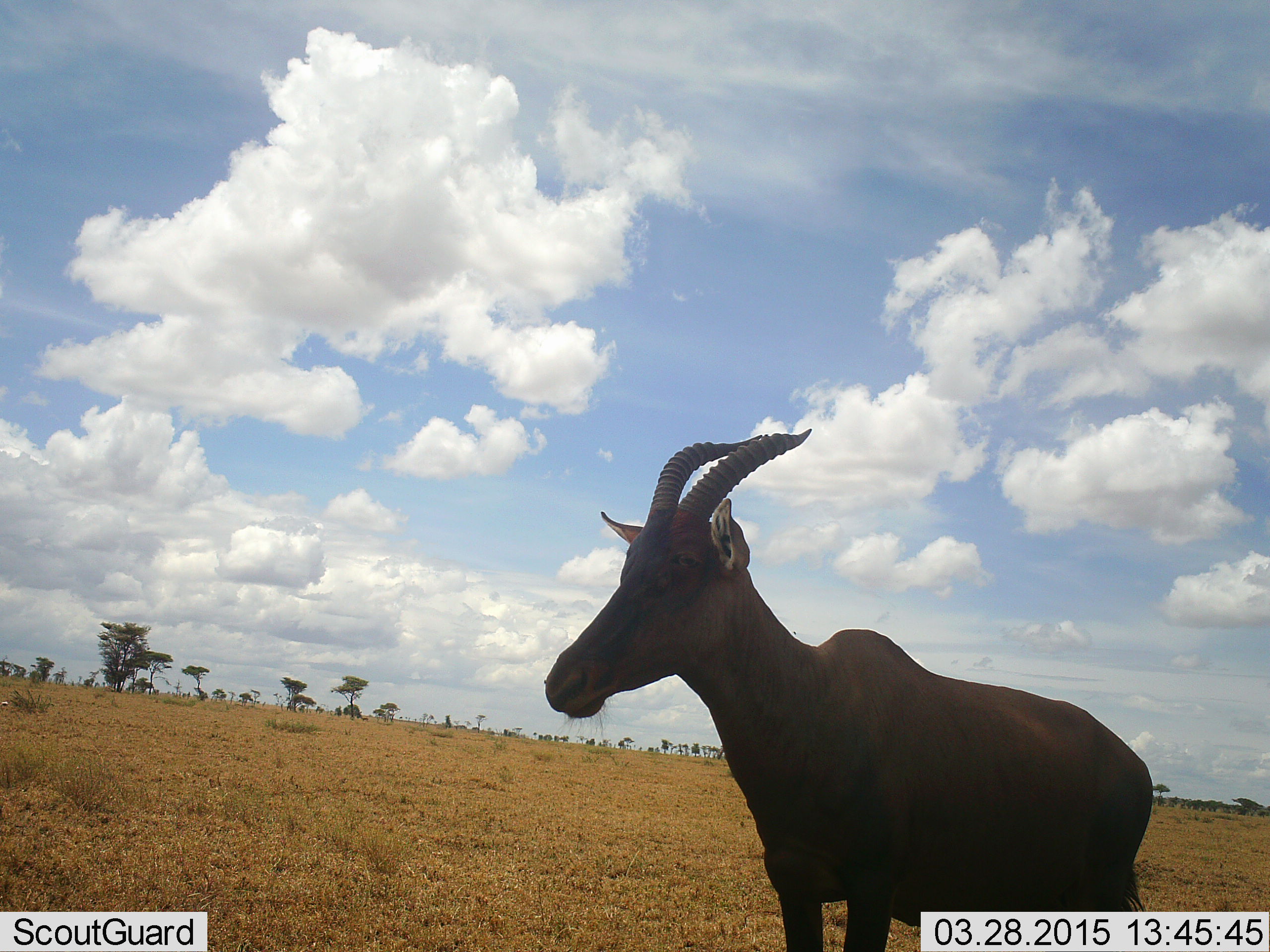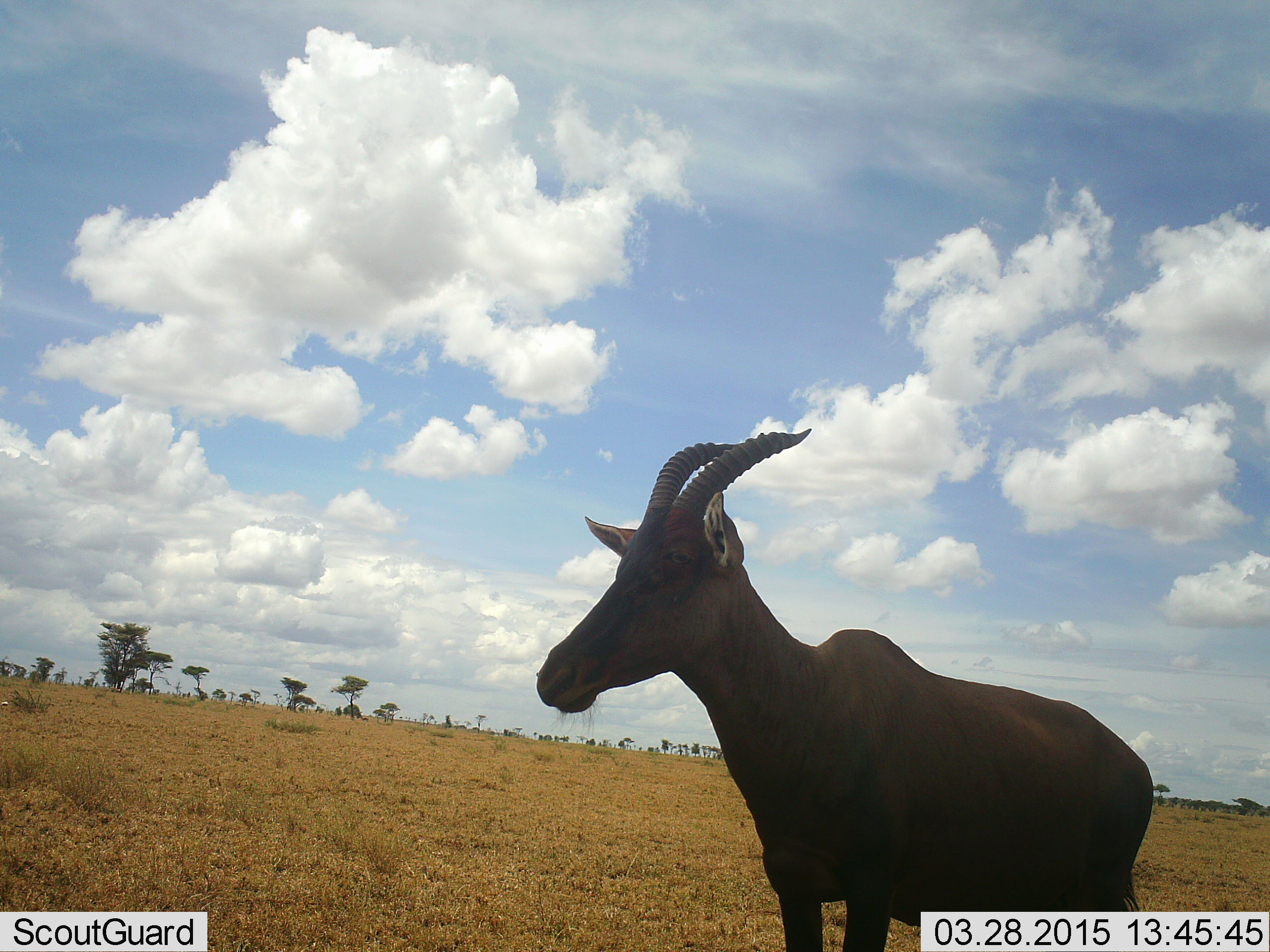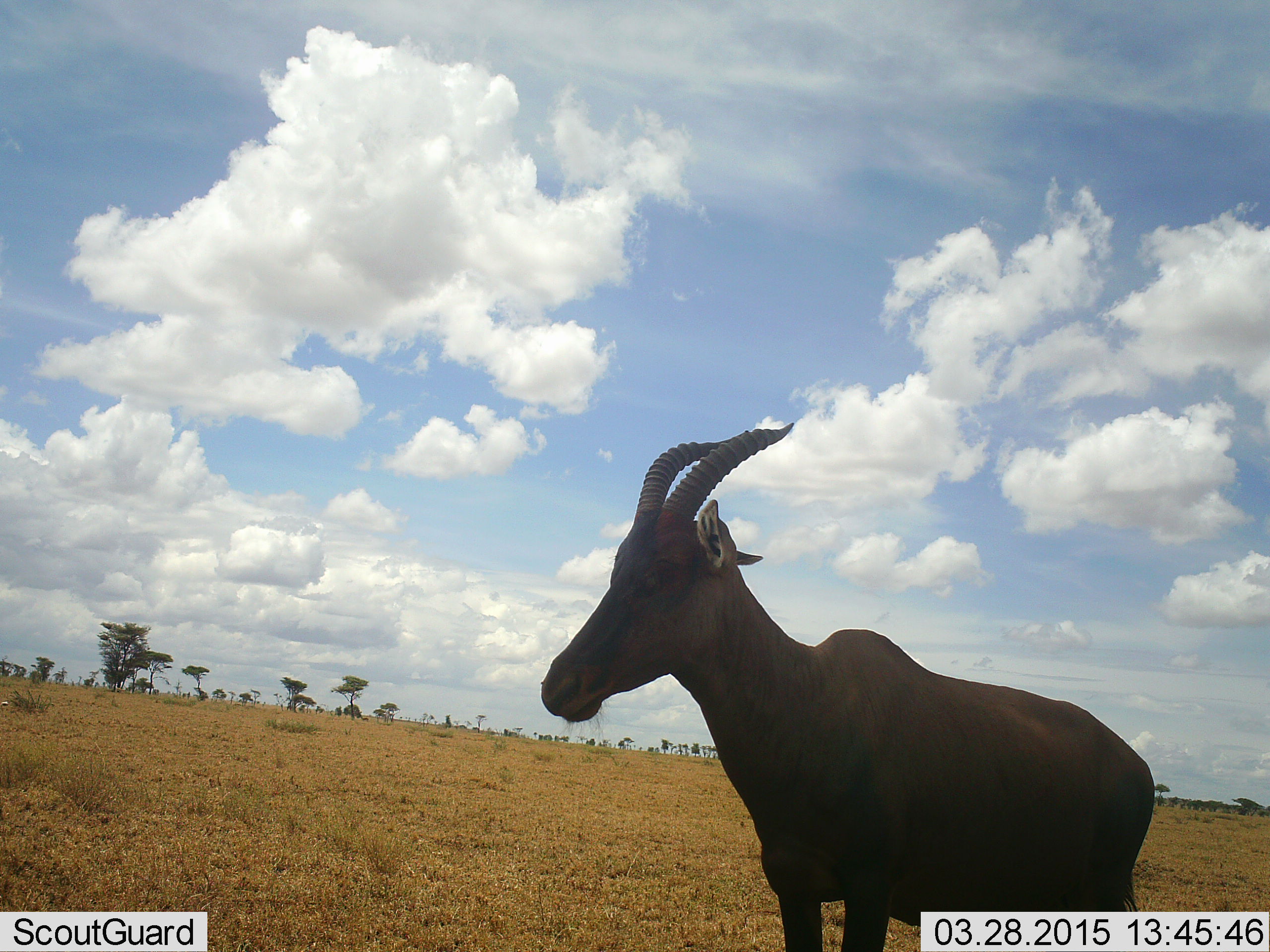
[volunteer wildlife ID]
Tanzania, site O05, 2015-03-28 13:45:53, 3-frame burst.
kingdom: Animalia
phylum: Chordata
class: Mammalia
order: Artiodactyla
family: Bovidae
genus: Damaliscus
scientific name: Damaliscus lunatus jimela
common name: topi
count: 1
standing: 100%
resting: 0%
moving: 0%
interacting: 0%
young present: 0%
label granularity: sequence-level